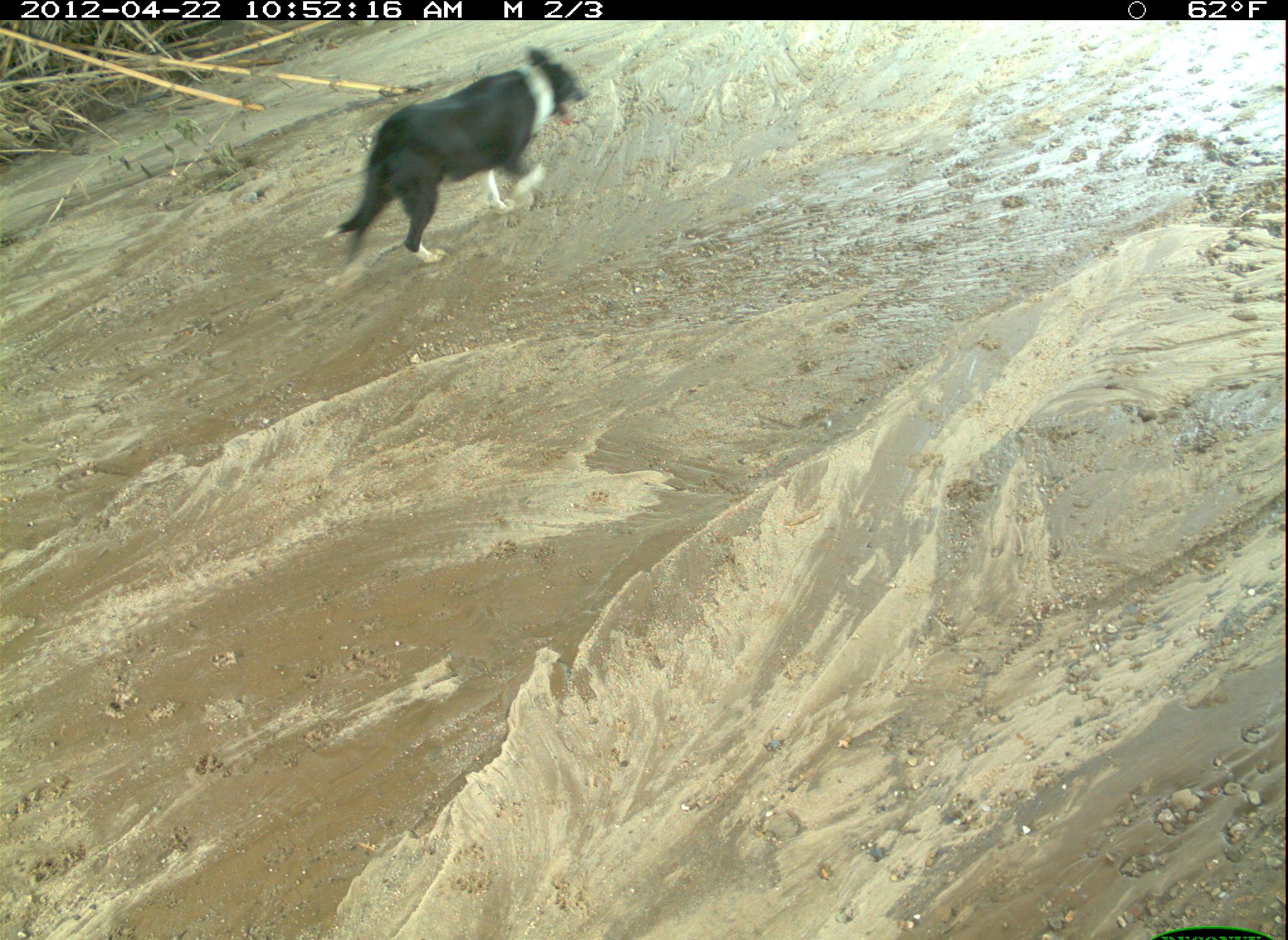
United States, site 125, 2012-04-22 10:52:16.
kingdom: Animalia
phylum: Chordata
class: Mammalia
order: Carnivora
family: Canidae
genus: Canis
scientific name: Canis familiaris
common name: domestic dog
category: dog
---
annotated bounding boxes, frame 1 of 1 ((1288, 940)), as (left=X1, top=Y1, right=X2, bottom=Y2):
dog: (left=316, top=43, right=594, bottom=281)